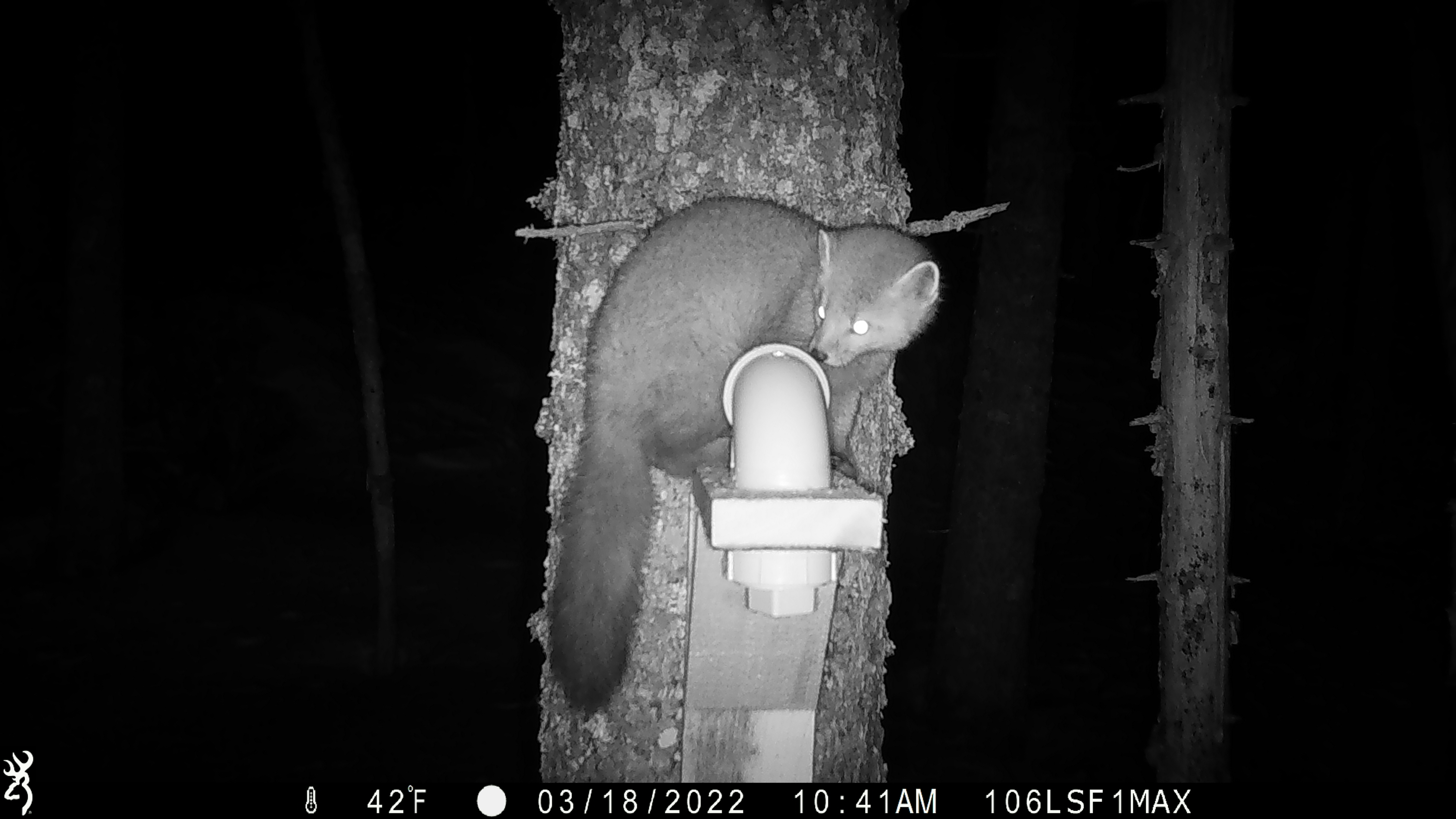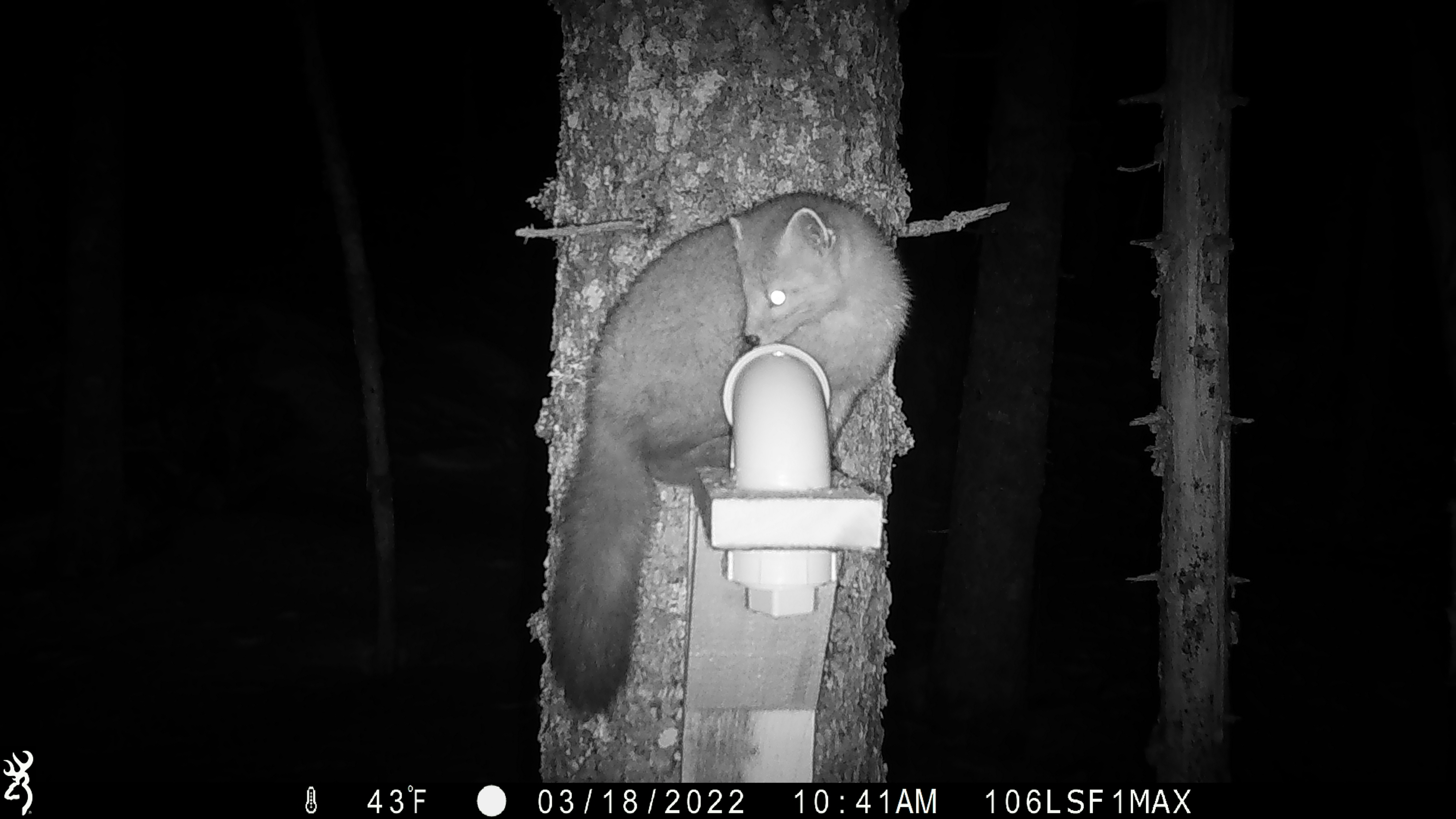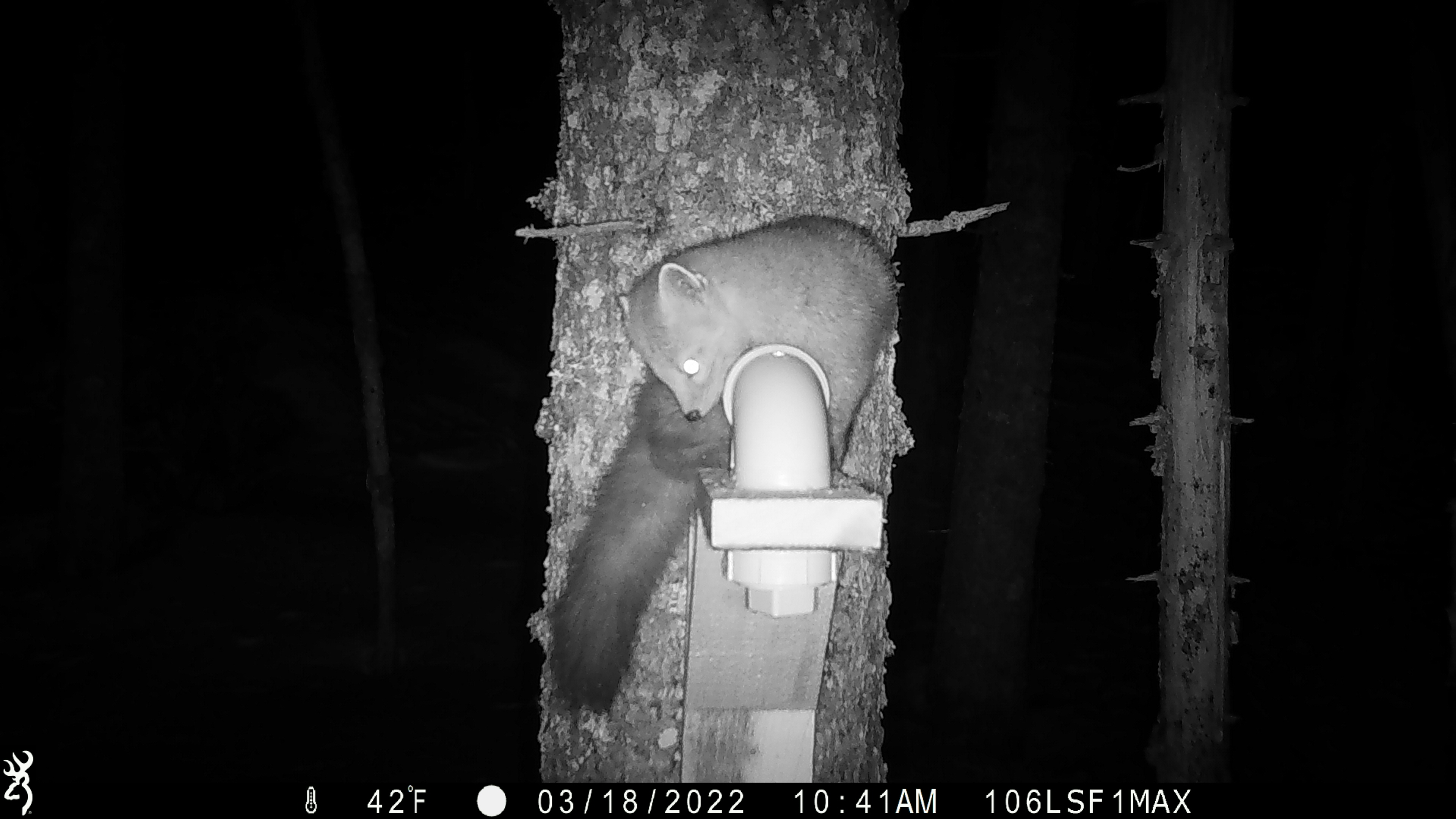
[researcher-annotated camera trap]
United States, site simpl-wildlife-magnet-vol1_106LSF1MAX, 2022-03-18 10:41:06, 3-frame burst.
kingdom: Animalia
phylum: Chordata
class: Mammalia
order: Carnivora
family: Mustelidae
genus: Martes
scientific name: Martes americana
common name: american marten